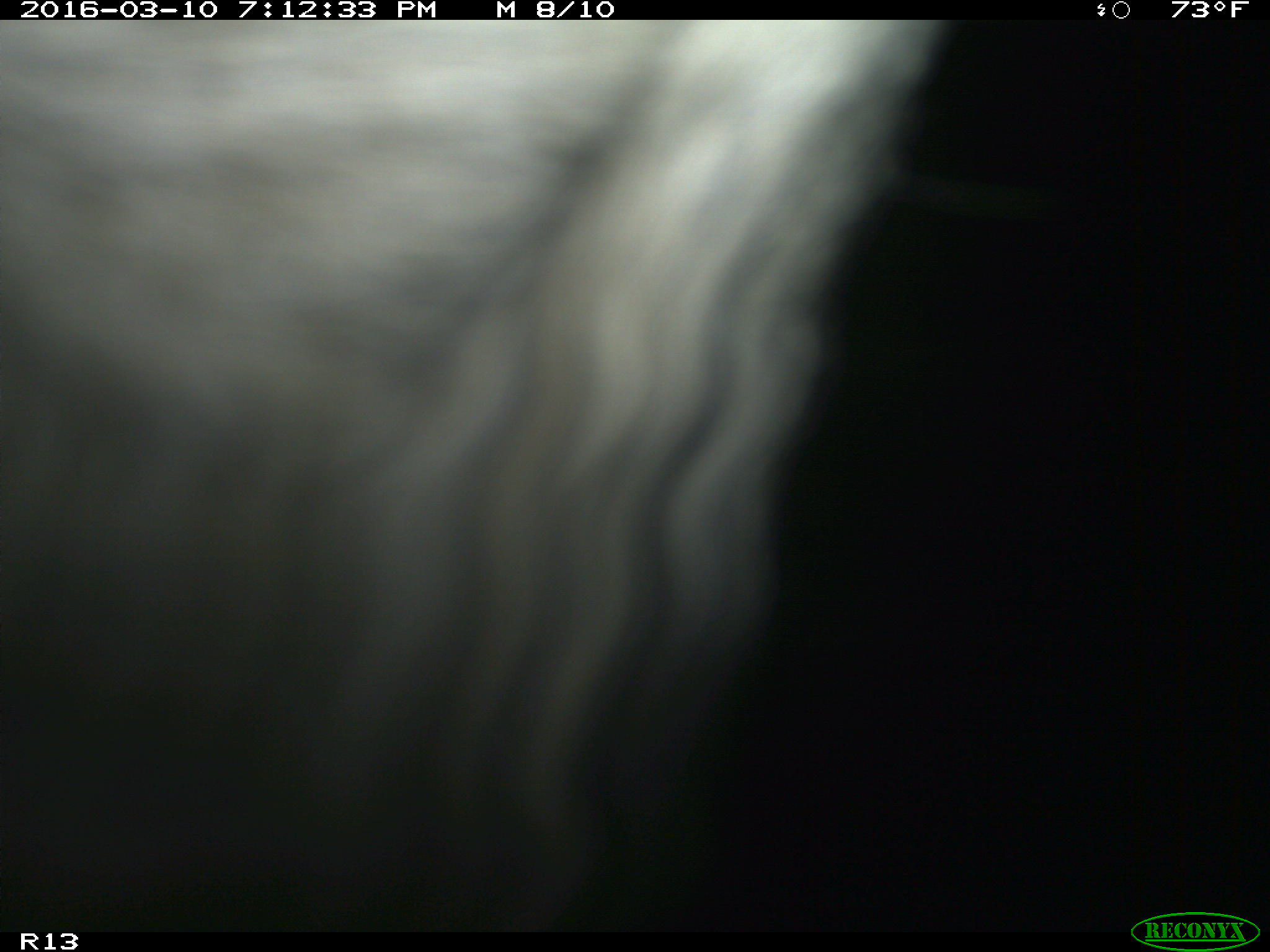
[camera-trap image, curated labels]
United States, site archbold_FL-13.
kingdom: Animalia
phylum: Chordata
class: Mammalia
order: Artiodactyla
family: Bovidae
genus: Bos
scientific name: Bos taurus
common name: domestic cow